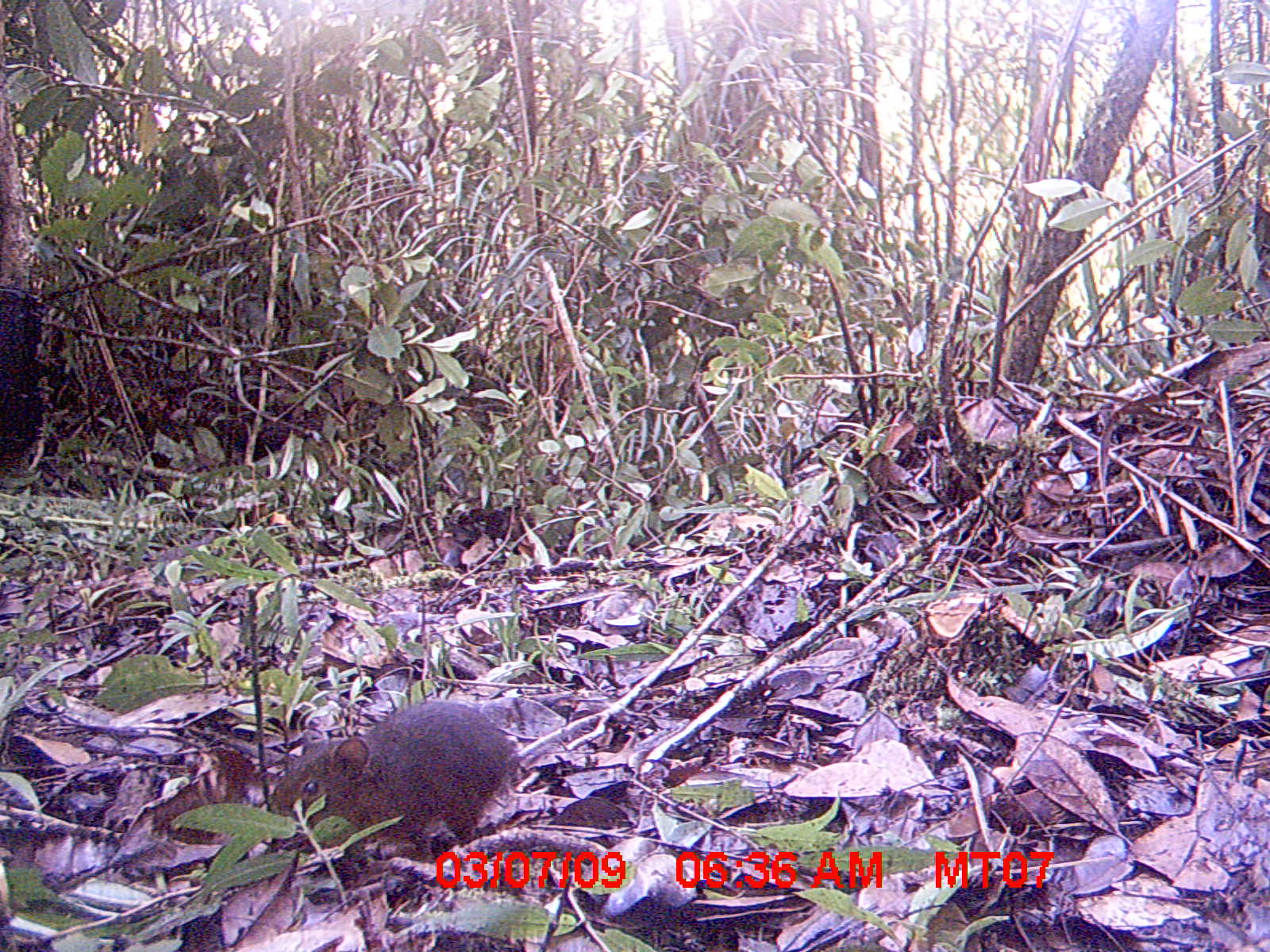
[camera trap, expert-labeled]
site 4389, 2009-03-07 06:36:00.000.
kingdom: Animalia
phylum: Chordata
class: Mammalia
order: Rodentia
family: Muridae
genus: Rattus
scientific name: Rattus rattus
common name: black rat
Rattus rattus (black rat), count 1.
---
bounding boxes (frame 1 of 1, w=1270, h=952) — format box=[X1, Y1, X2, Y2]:
rattus rattus: box=[268, 695, 518, 863]